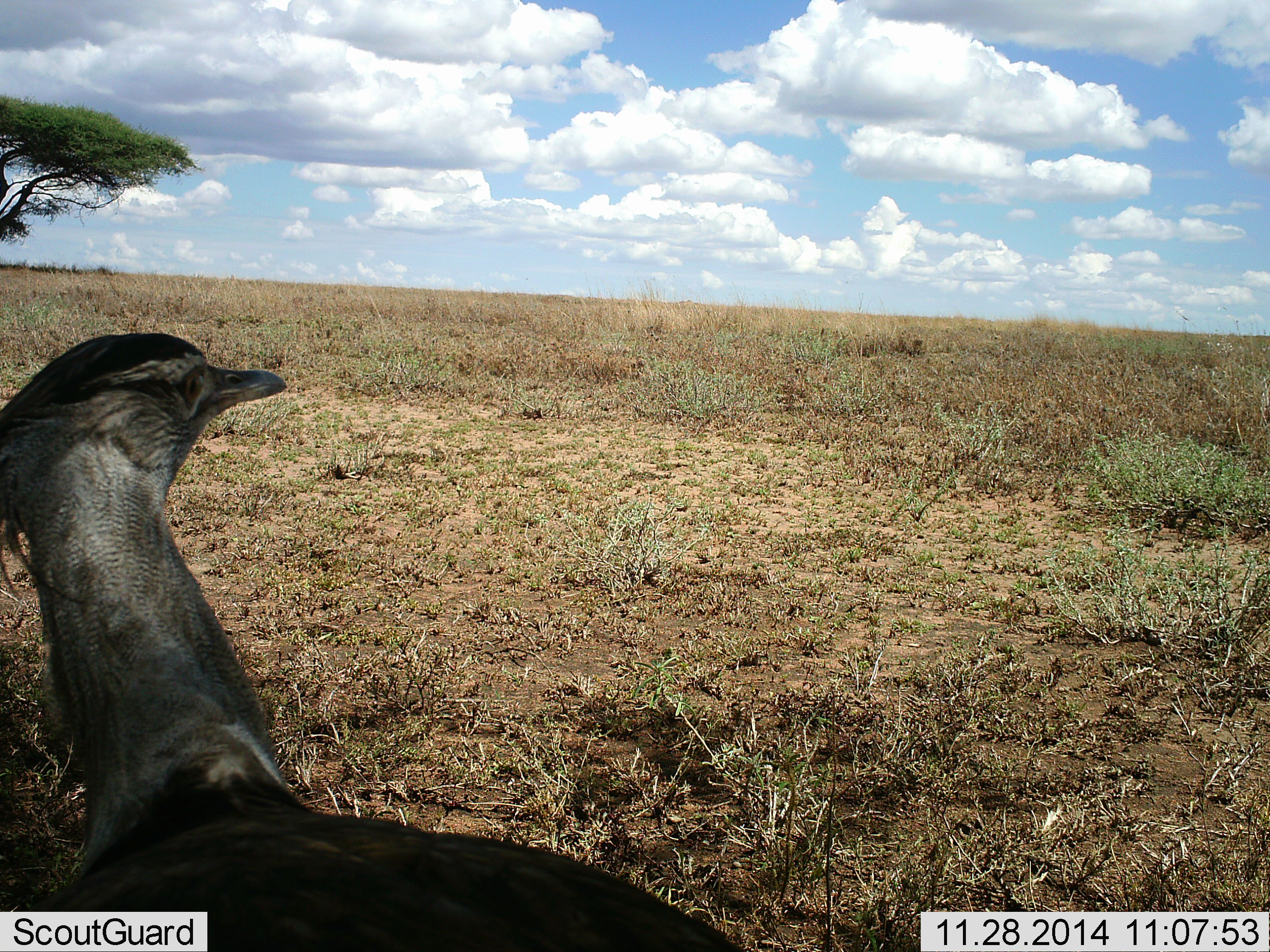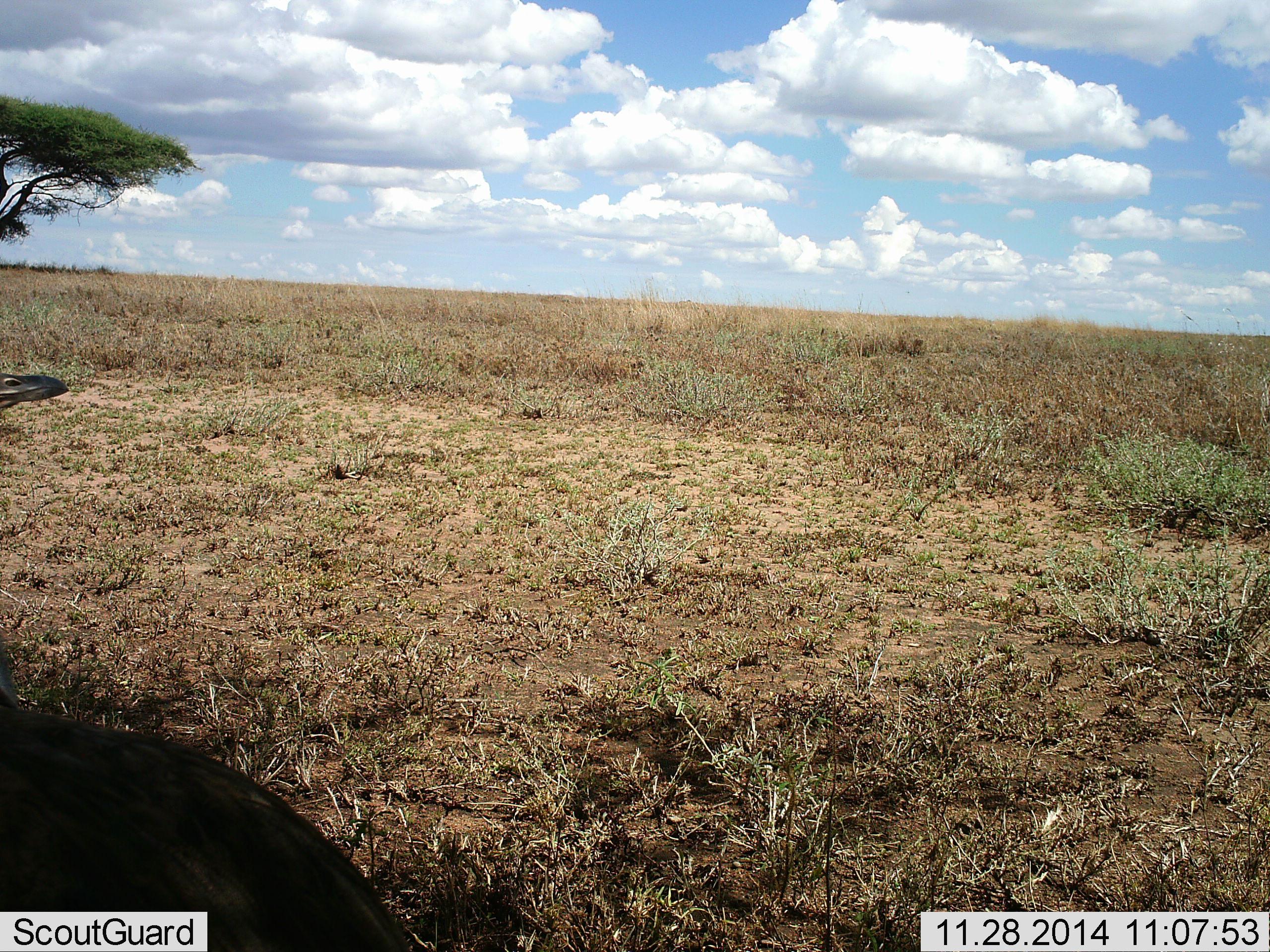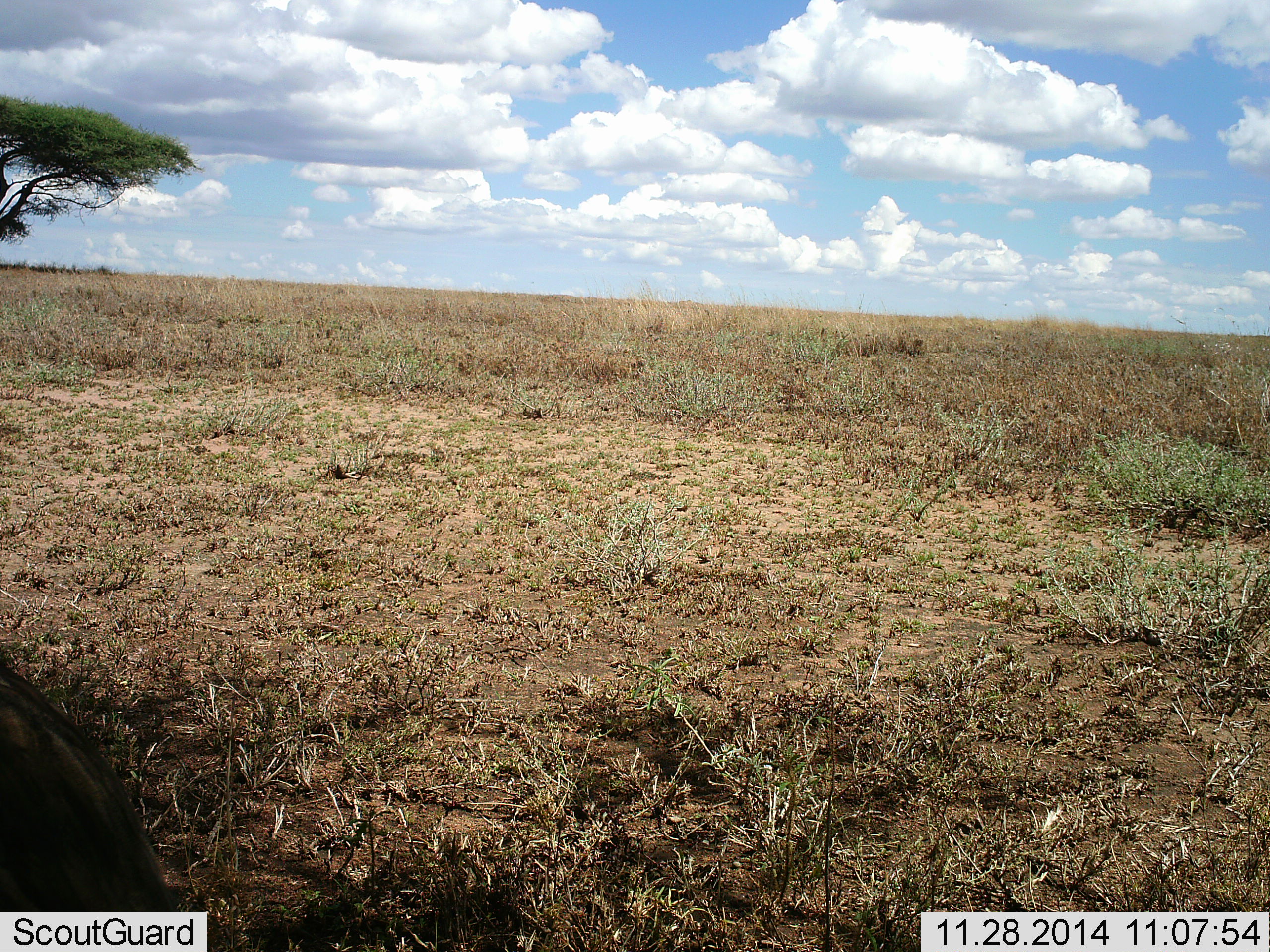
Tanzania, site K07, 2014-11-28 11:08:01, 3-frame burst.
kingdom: Animalia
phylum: Chordata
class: Aves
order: Otidiformes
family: Otididae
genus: Ardeotis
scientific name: Ardeotis kori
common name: kori bustard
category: koribustard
Koribustard (kori bustard) (Ardeotis kori), count 1. Behavior (volunteer vote fractions): standing 40%, resting 0%, moving 60%, interacting 0%. Young present (vote fraction): 0%. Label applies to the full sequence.